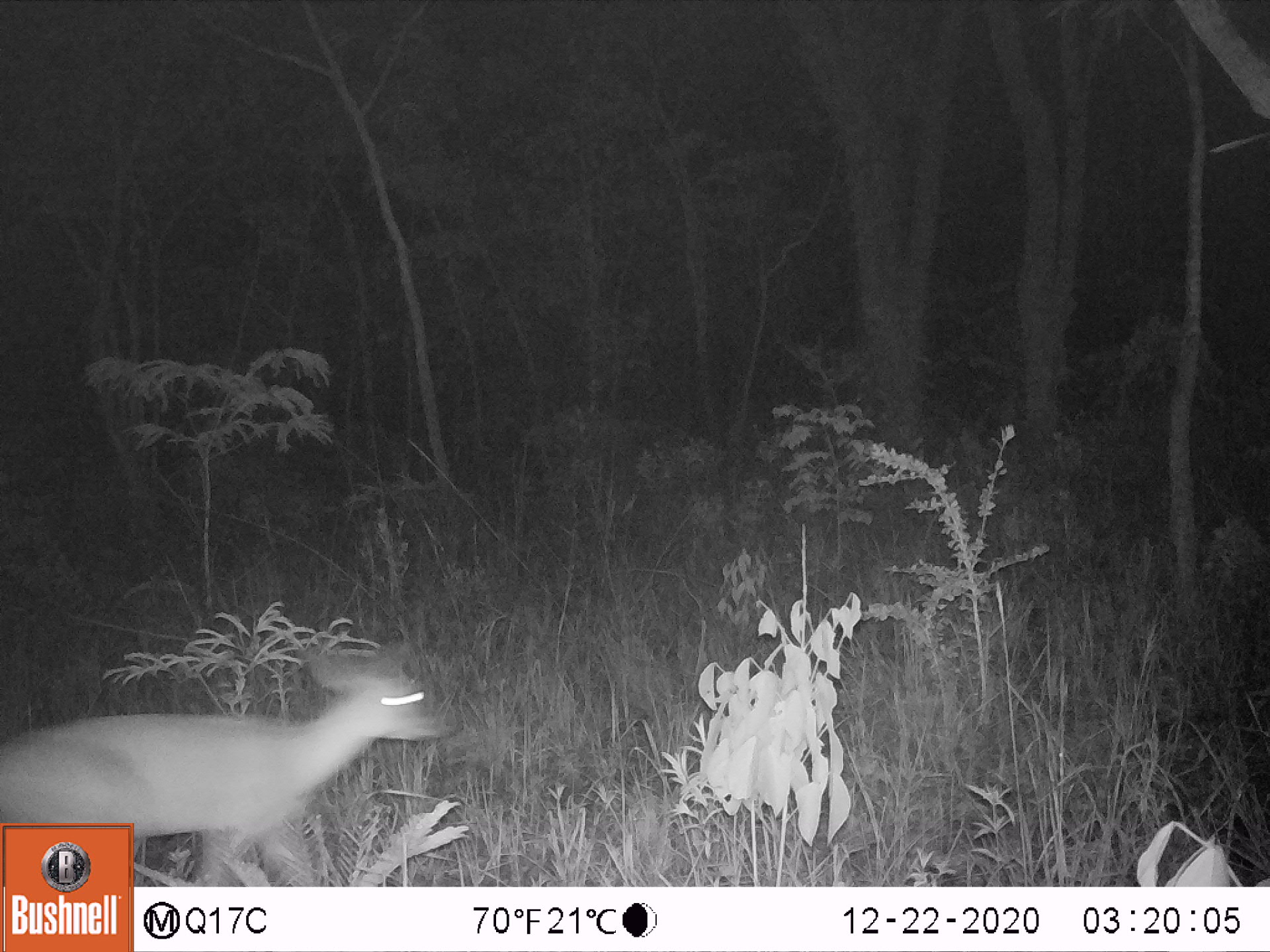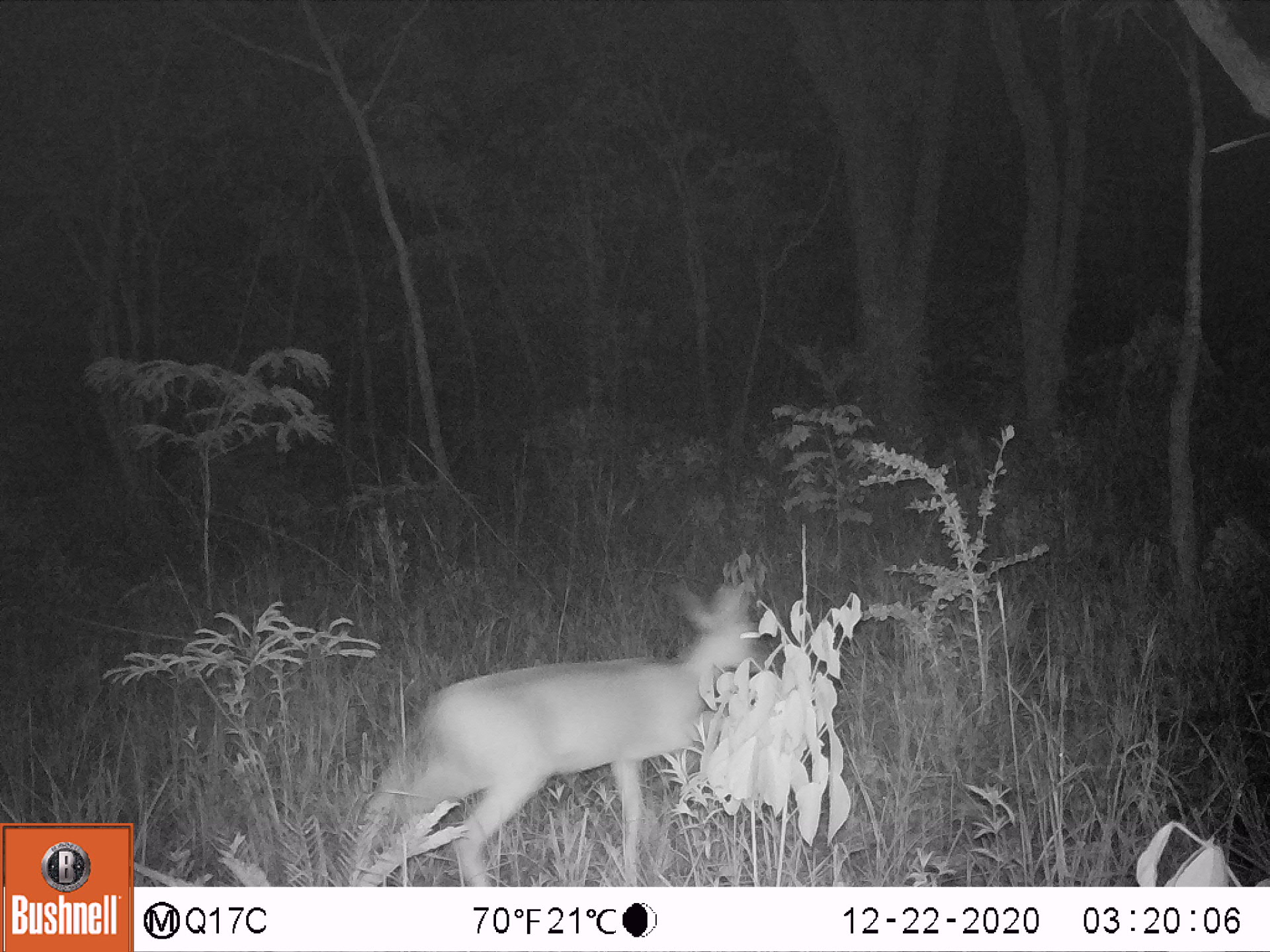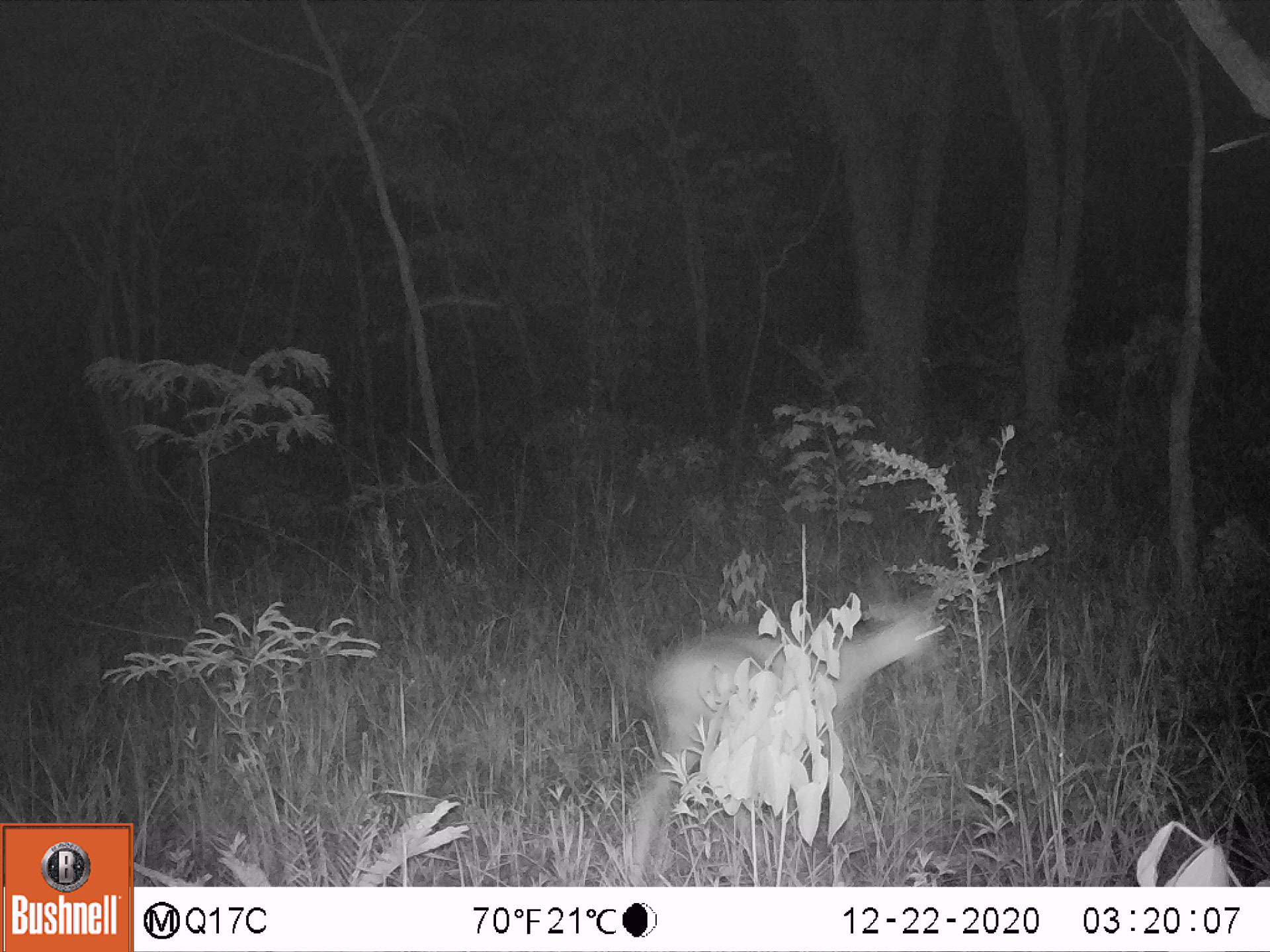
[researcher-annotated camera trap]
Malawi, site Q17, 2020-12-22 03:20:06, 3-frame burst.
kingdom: Animalia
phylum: Chordata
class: Mammalia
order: Artiodactyla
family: Bovidae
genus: Sylvicapra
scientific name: Sylvicapra grimmia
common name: common duiker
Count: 1.